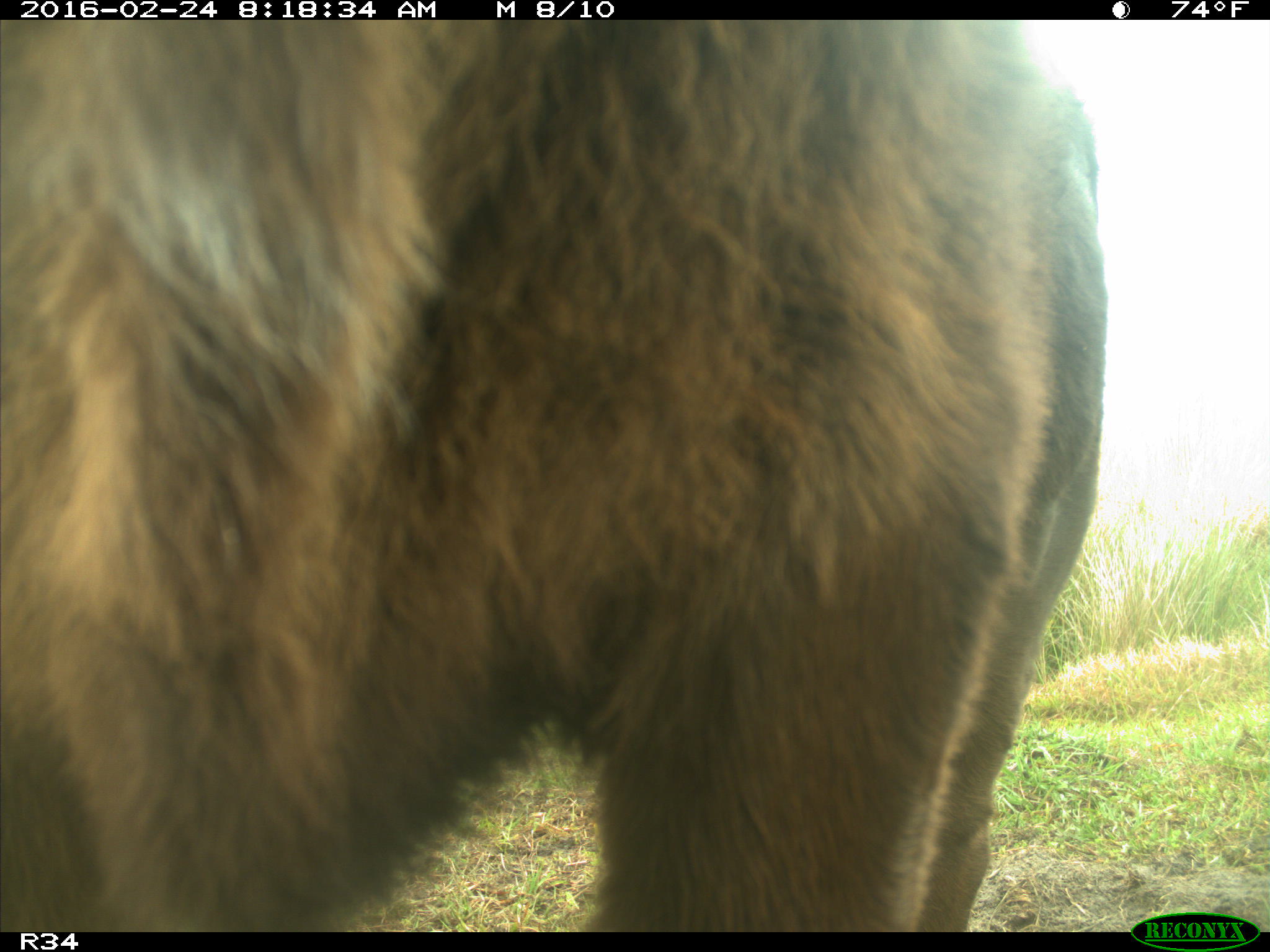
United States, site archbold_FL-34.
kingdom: Animalia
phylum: Chordata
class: Mammalia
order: Artiodactyla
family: Bovidae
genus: Bos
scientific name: Bos taurus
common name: domestic cow